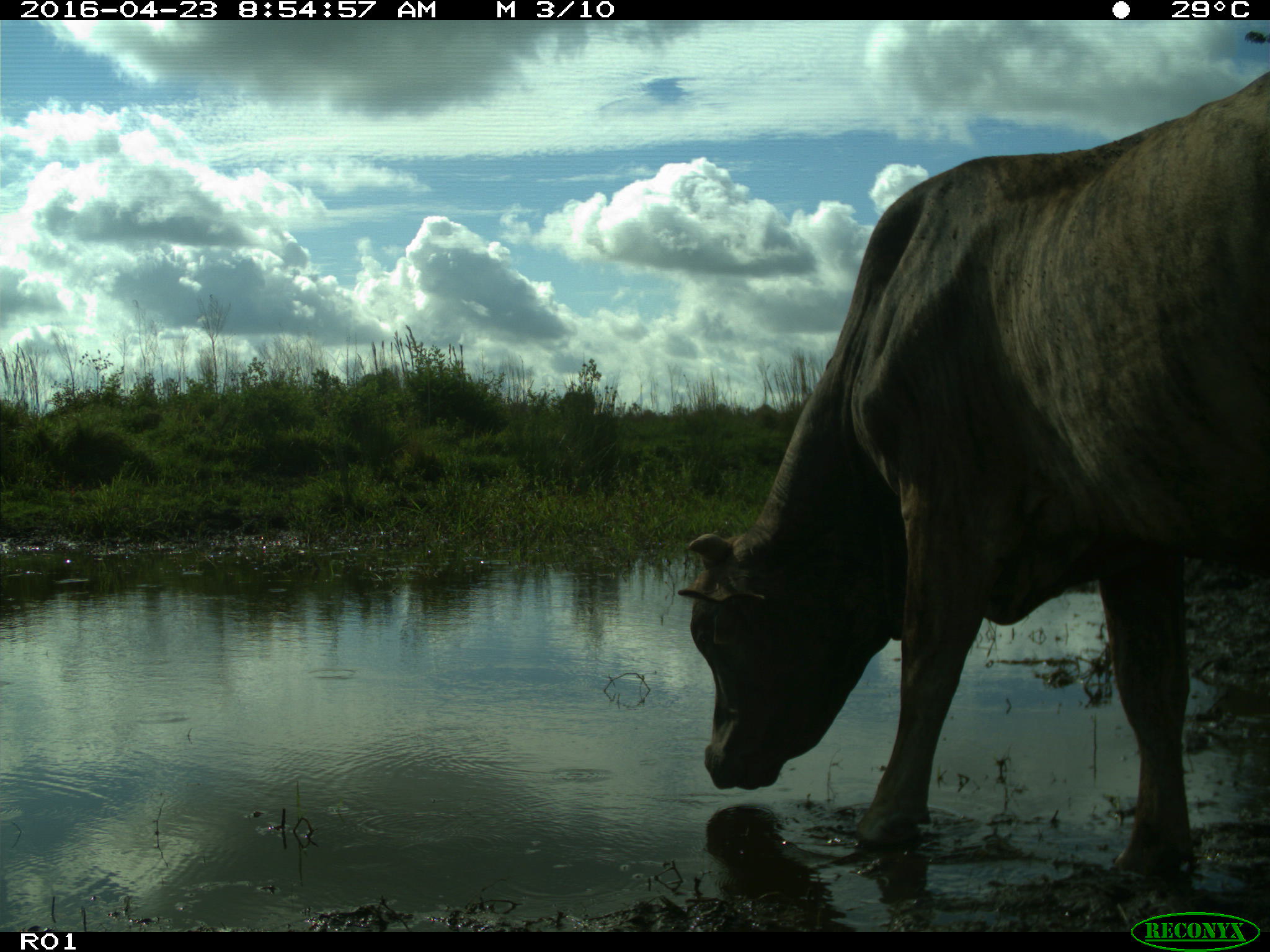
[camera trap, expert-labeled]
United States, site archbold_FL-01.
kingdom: Animalia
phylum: Chordata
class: Mammalia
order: Artiodactyla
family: Bovidae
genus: Bos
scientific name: Bos taurus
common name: domestic cow